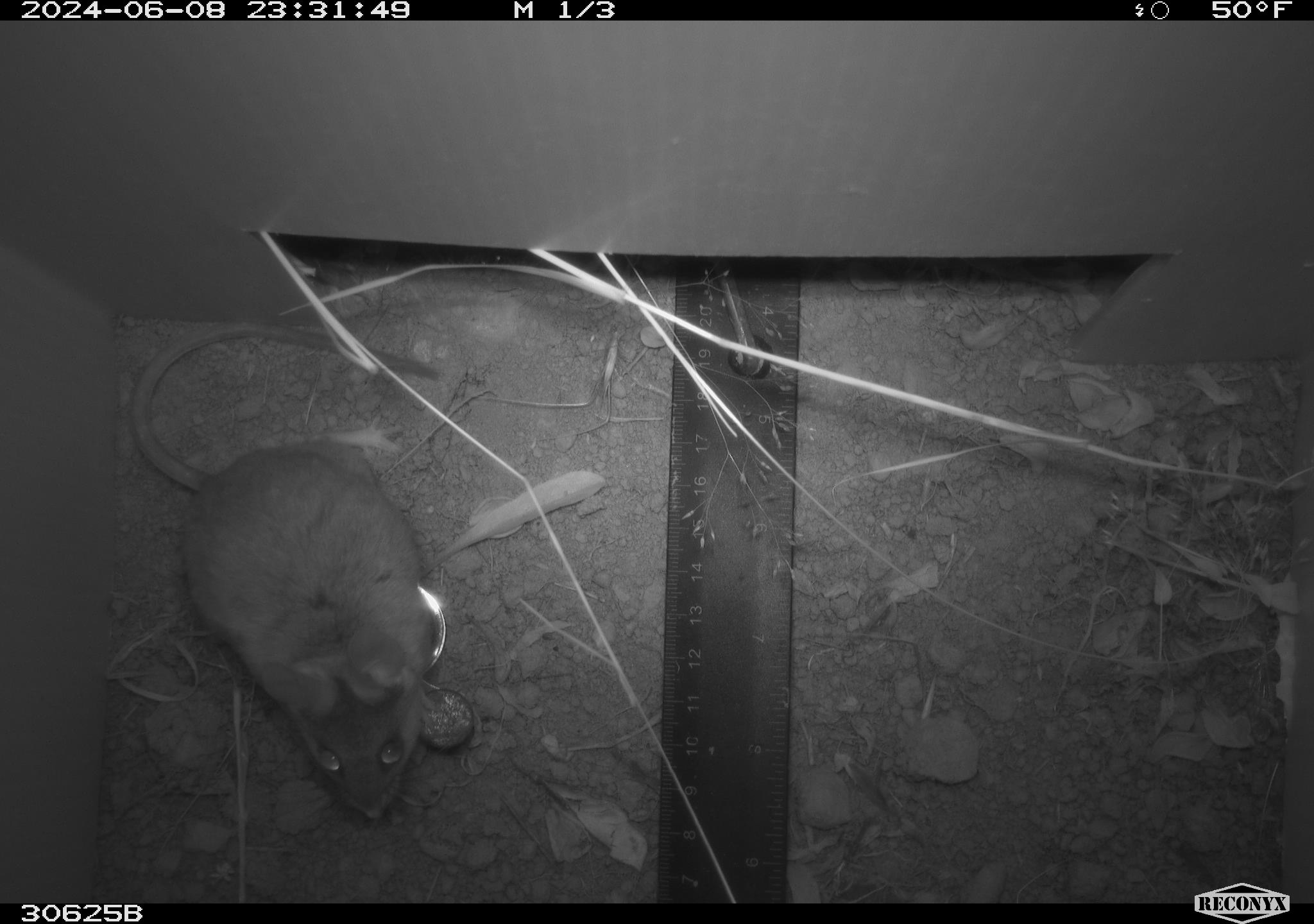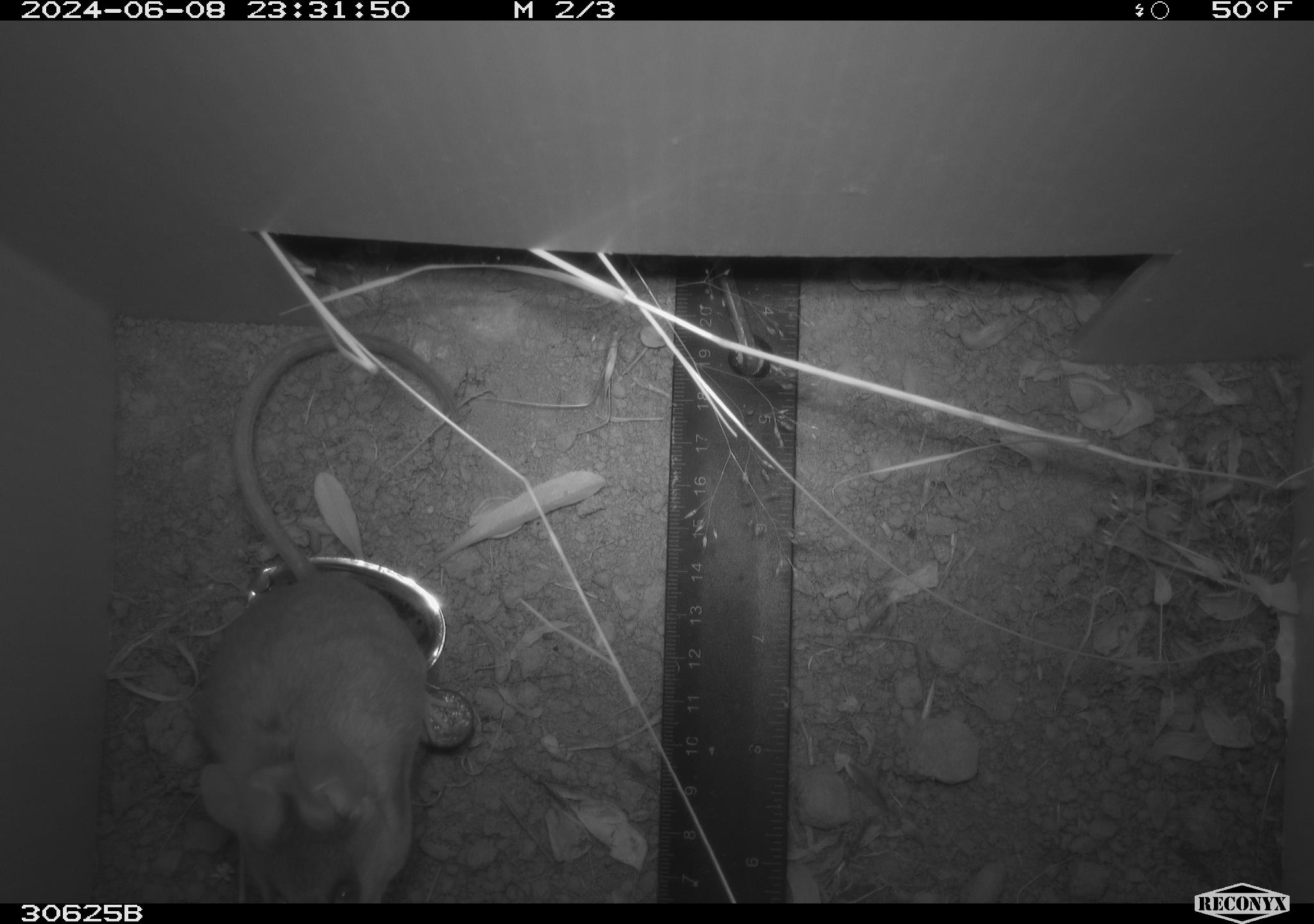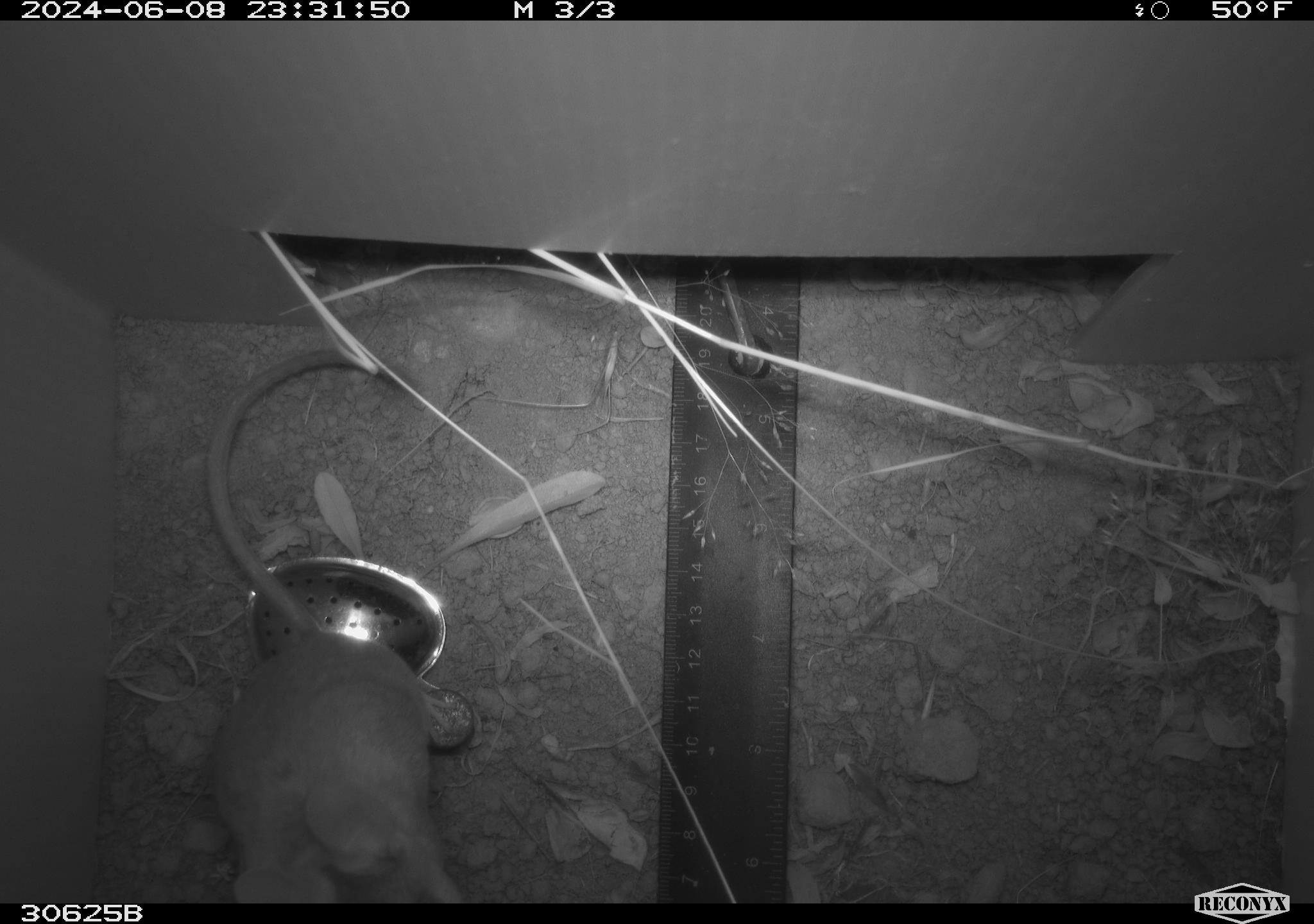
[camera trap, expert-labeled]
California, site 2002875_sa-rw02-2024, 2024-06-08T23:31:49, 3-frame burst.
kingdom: Animalia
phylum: Chordata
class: Mammalia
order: Rodentia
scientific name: Rodentia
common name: rodent